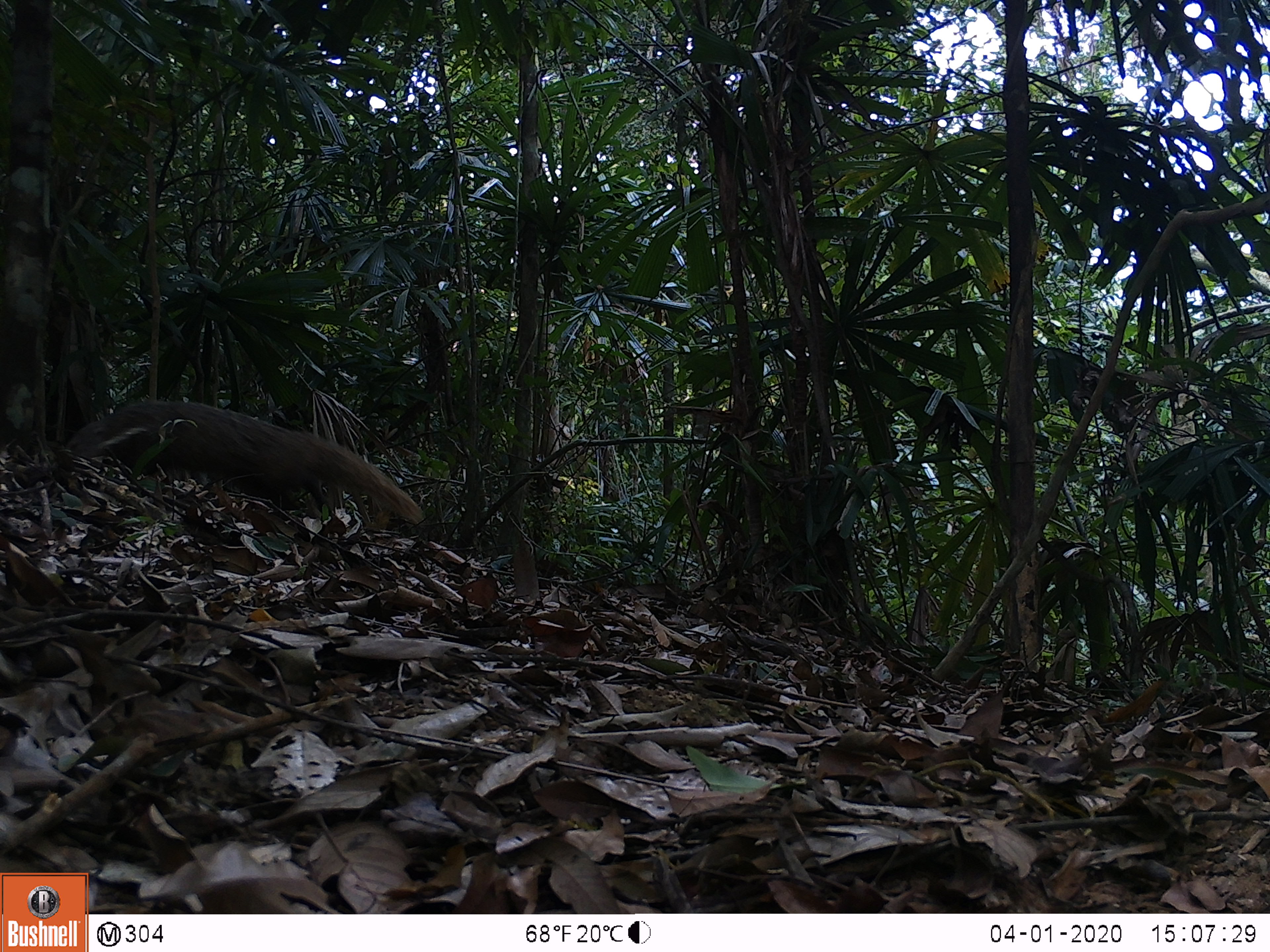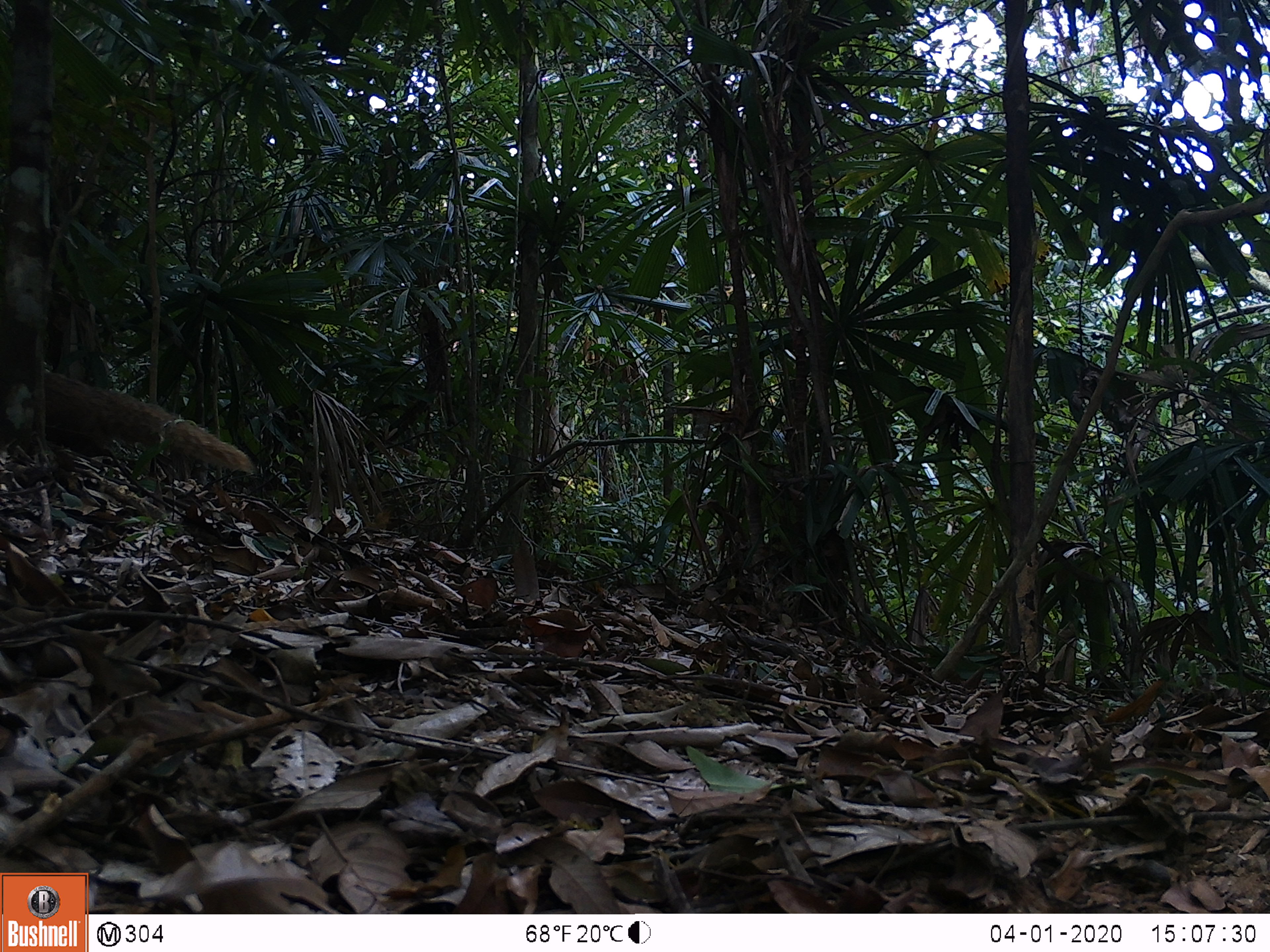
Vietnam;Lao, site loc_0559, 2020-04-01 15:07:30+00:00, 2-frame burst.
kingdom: Animalia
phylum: Chordata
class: Mammalia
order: Carnivora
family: Herpestidae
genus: Urva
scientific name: Urva urva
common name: crab-eating mongoose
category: crab eating mongoose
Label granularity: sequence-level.